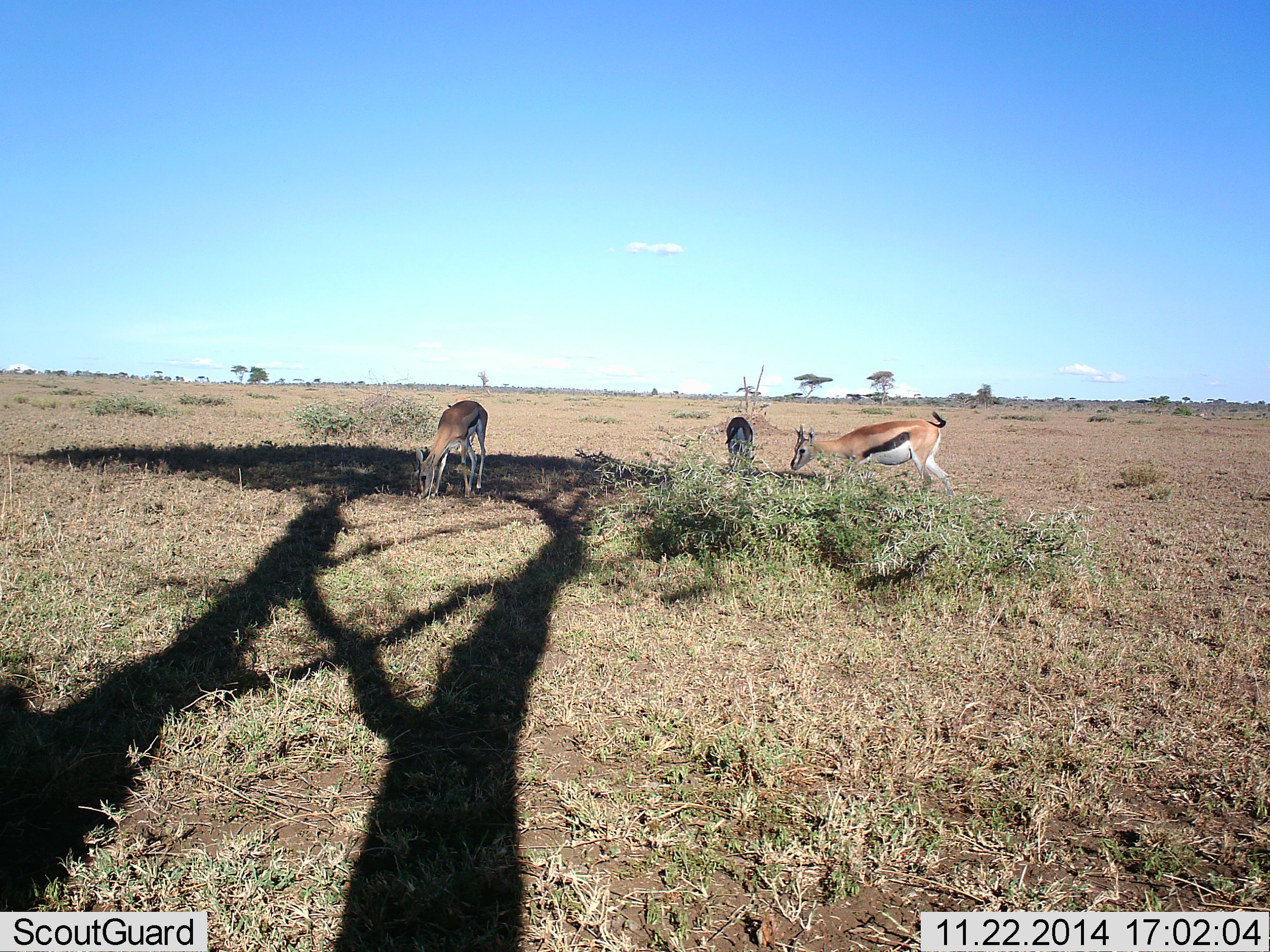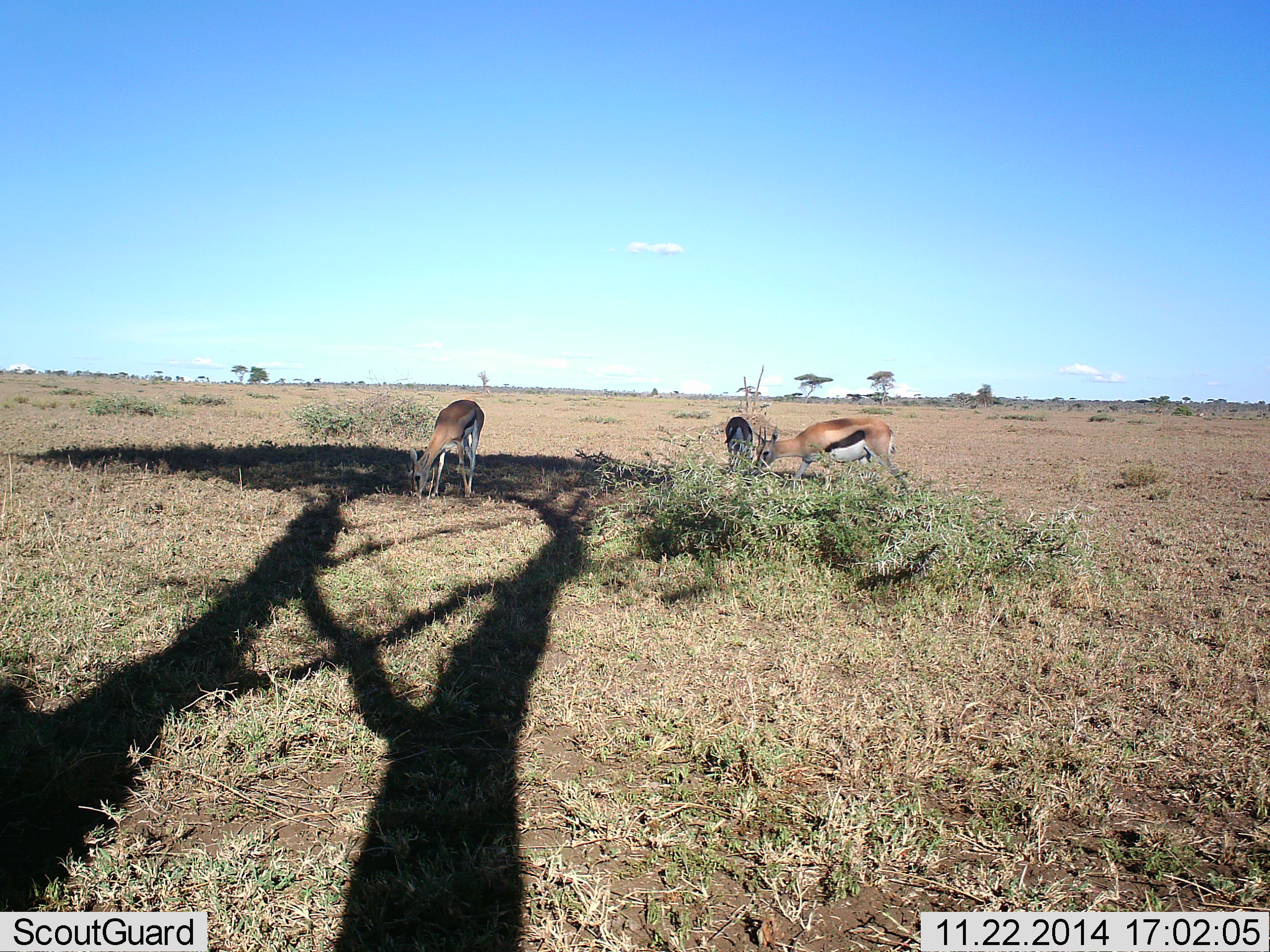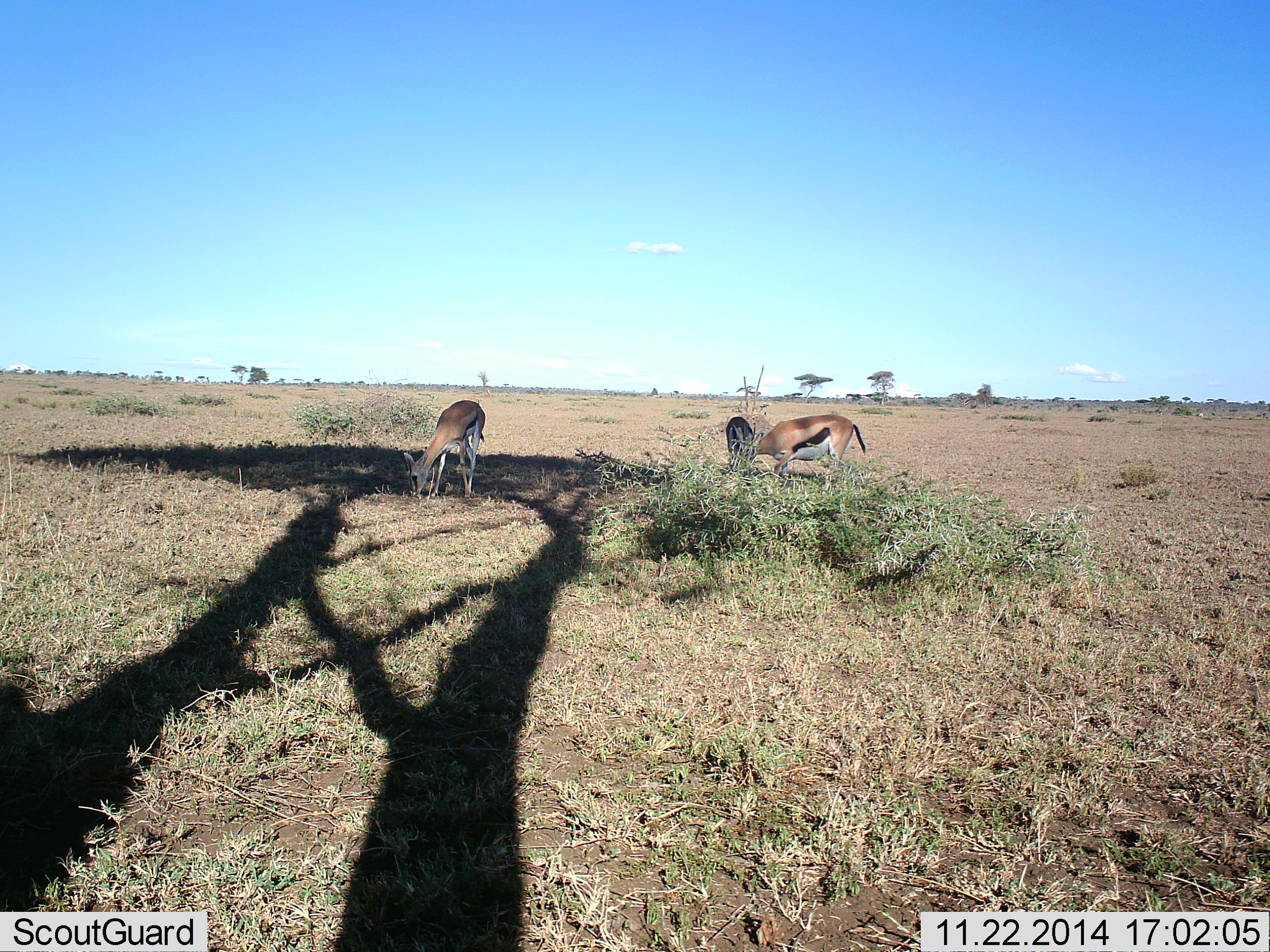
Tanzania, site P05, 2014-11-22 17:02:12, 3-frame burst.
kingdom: Animalia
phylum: Chordata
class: Mammalia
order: Artiodactyla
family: Bovidae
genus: Eudorcas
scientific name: Eudorcas thomsonii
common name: thomson's gazelle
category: gazellethomsons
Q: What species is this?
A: Gazellethomsons (thomson's gazelle) (Eudorcas thomsonii).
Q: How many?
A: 3.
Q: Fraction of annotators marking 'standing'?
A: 30%.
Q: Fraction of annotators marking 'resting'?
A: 0%.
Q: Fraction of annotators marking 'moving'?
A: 30%.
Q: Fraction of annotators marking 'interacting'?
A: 0%.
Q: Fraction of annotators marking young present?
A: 0%.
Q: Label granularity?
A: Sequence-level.